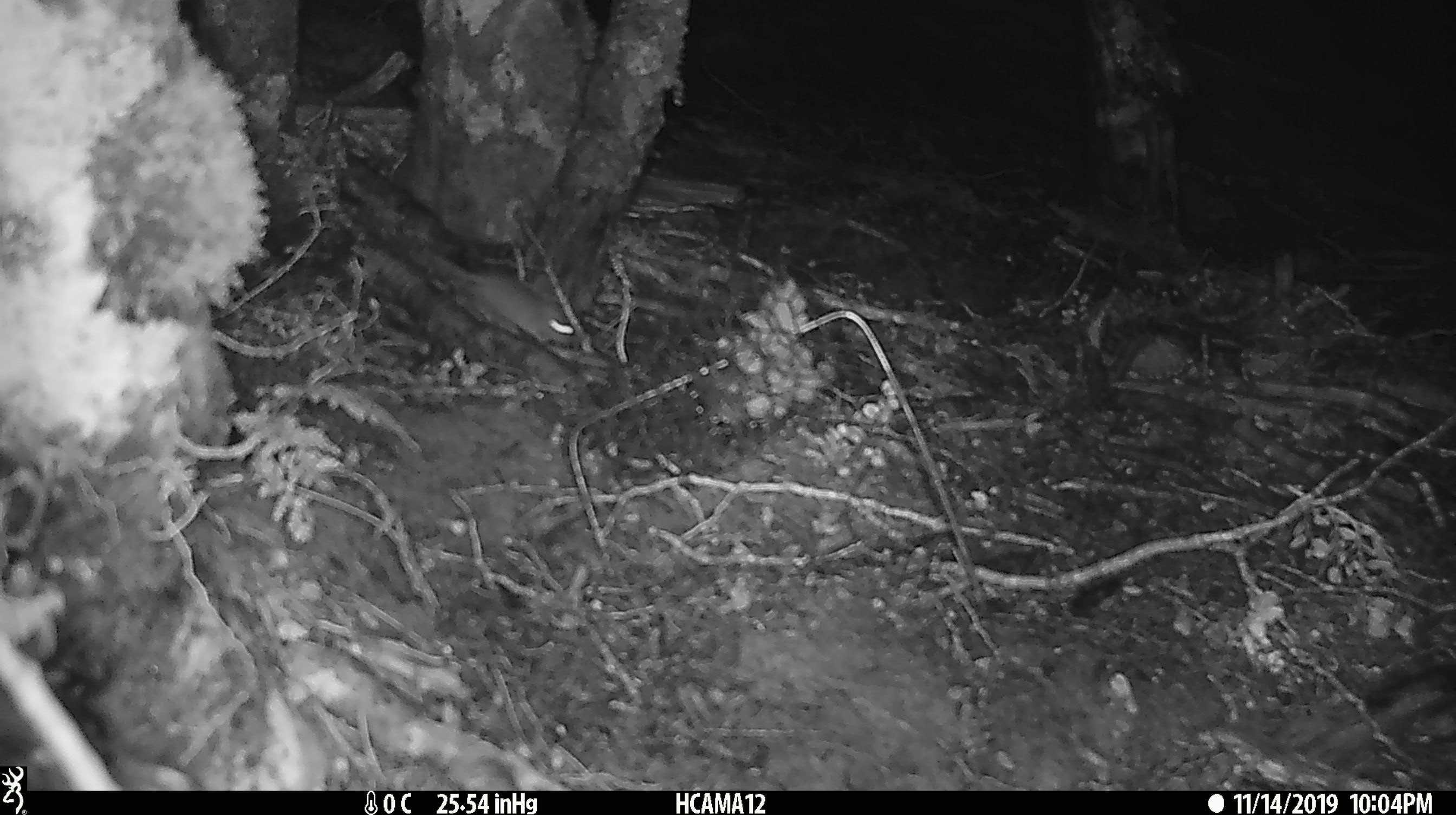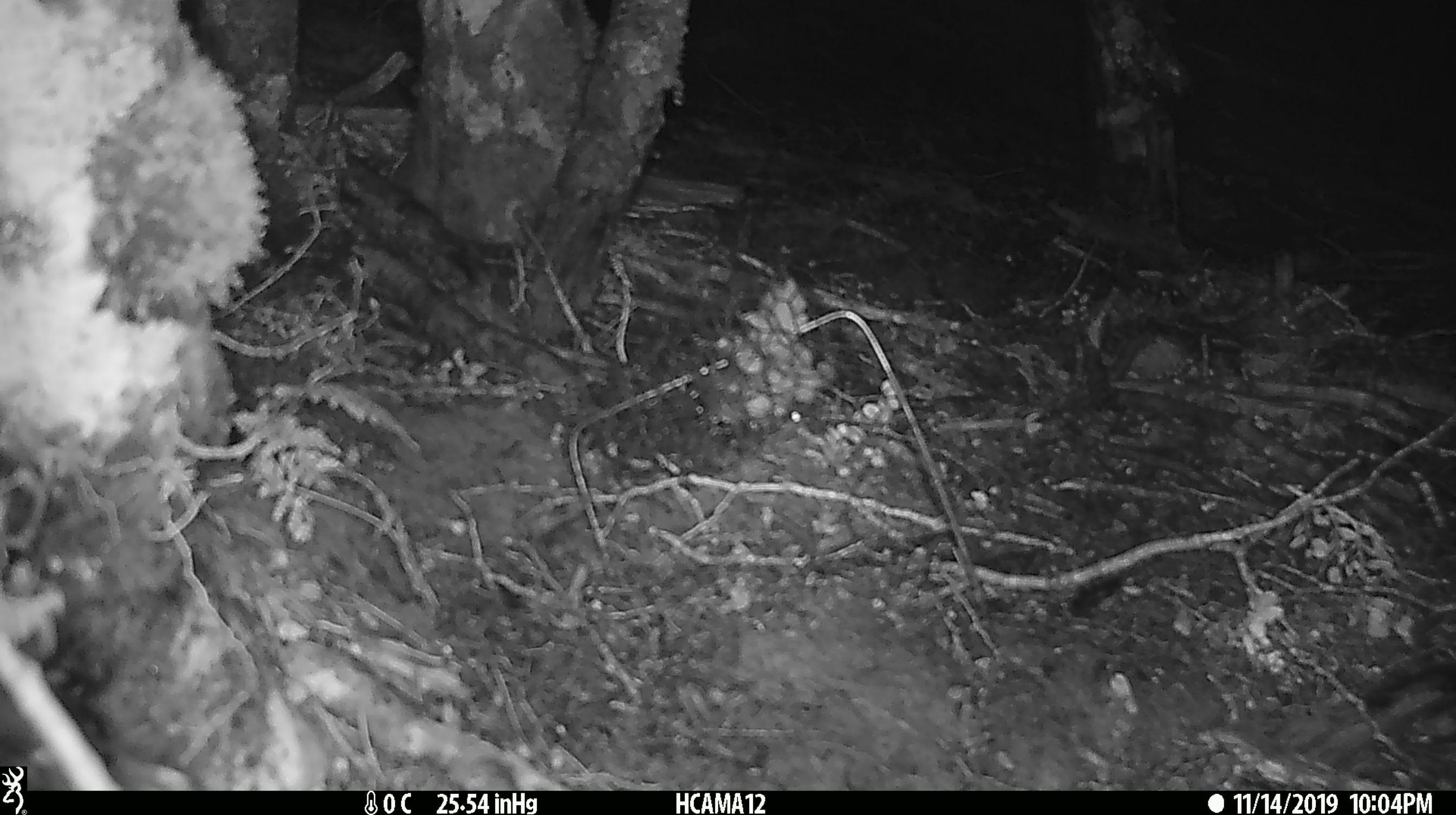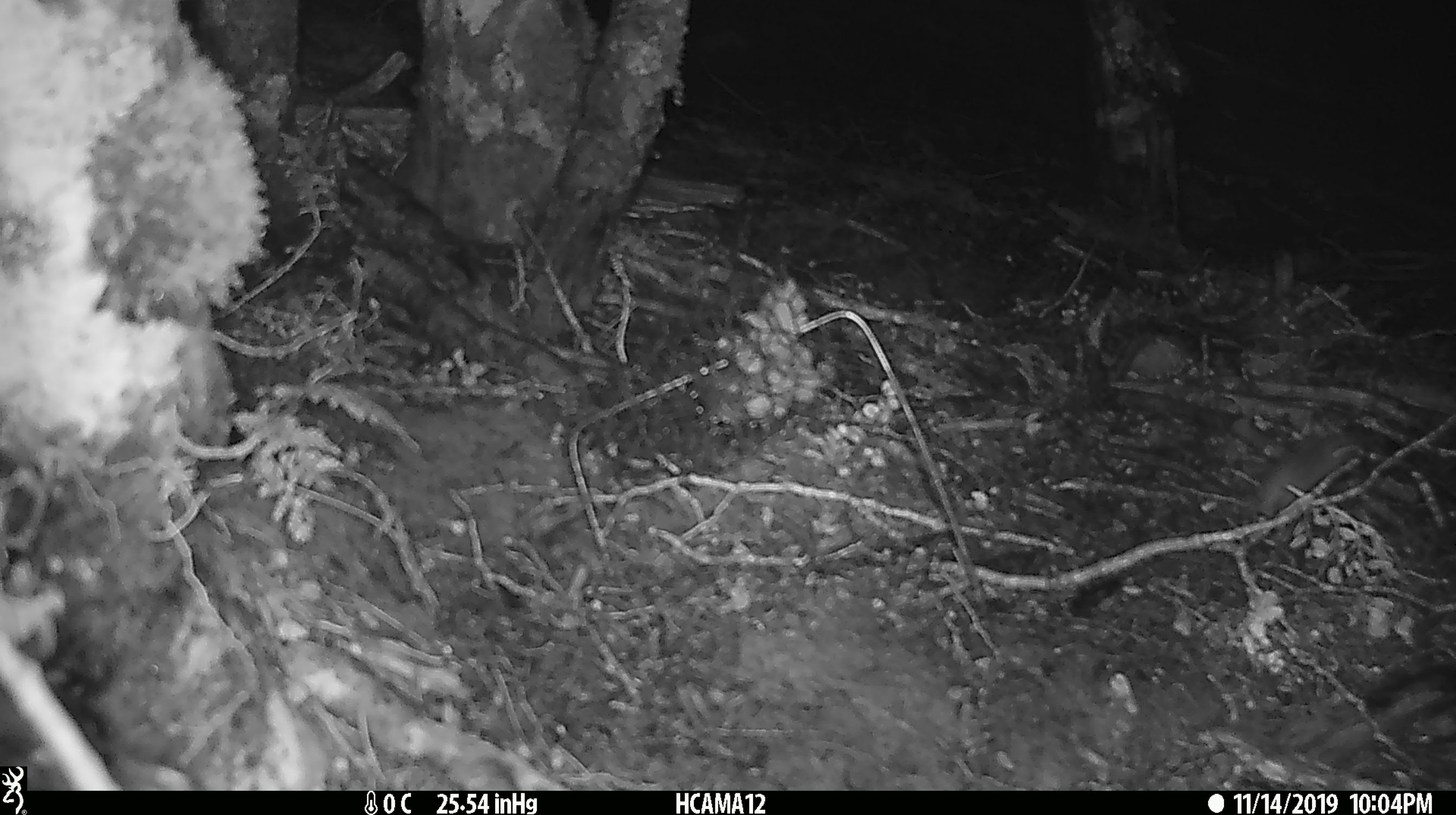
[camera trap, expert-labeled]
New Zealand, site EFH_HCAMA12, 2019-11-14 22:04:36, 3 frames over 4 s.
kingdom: Animalia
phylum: Chordata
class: Mammalia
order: Rodentia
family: Muridae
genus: Mus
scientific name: Mus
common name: mouse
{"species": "mouse (Mus)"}